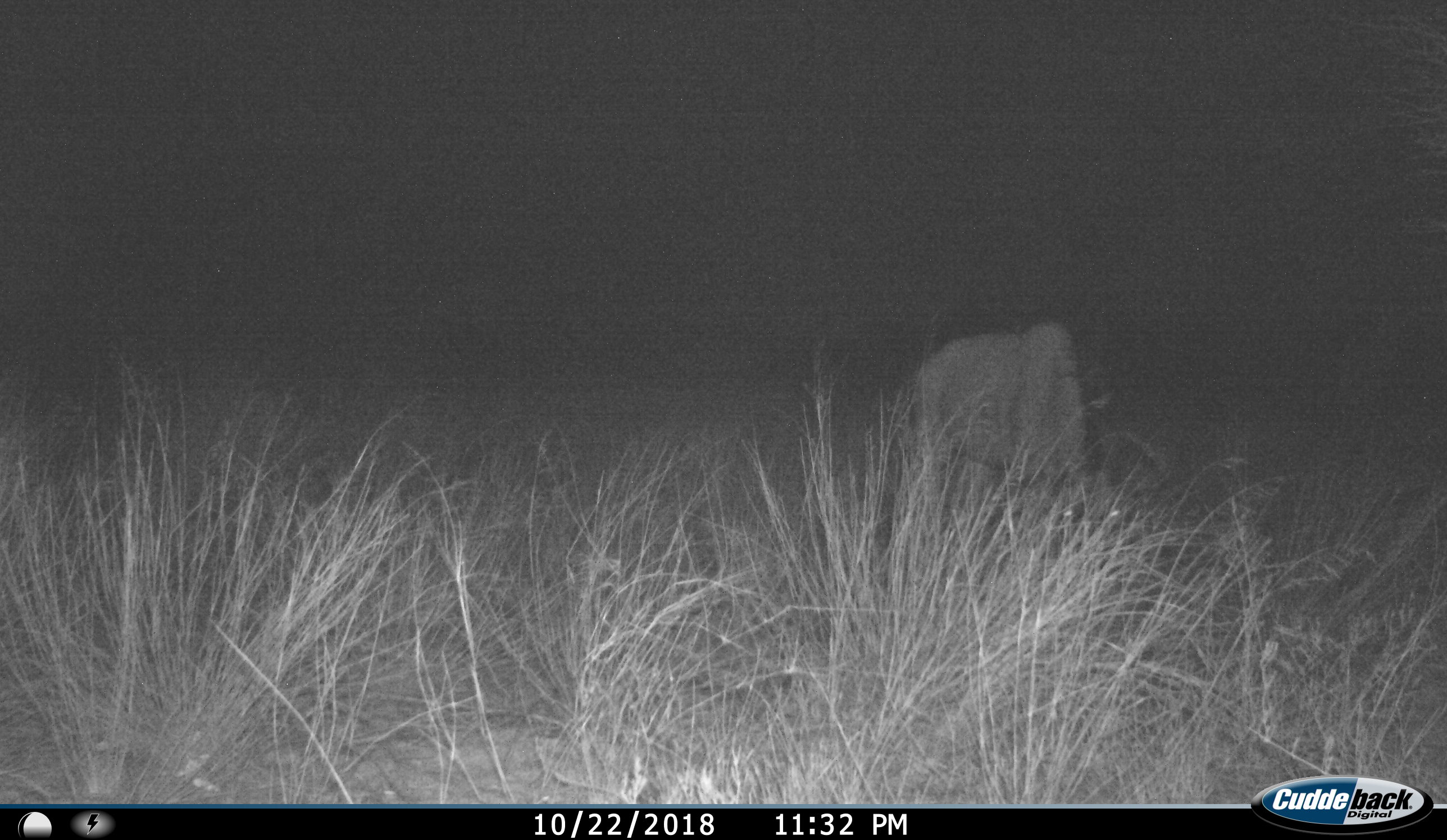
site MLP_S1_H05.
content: unidentified animal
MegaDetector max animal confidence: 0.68